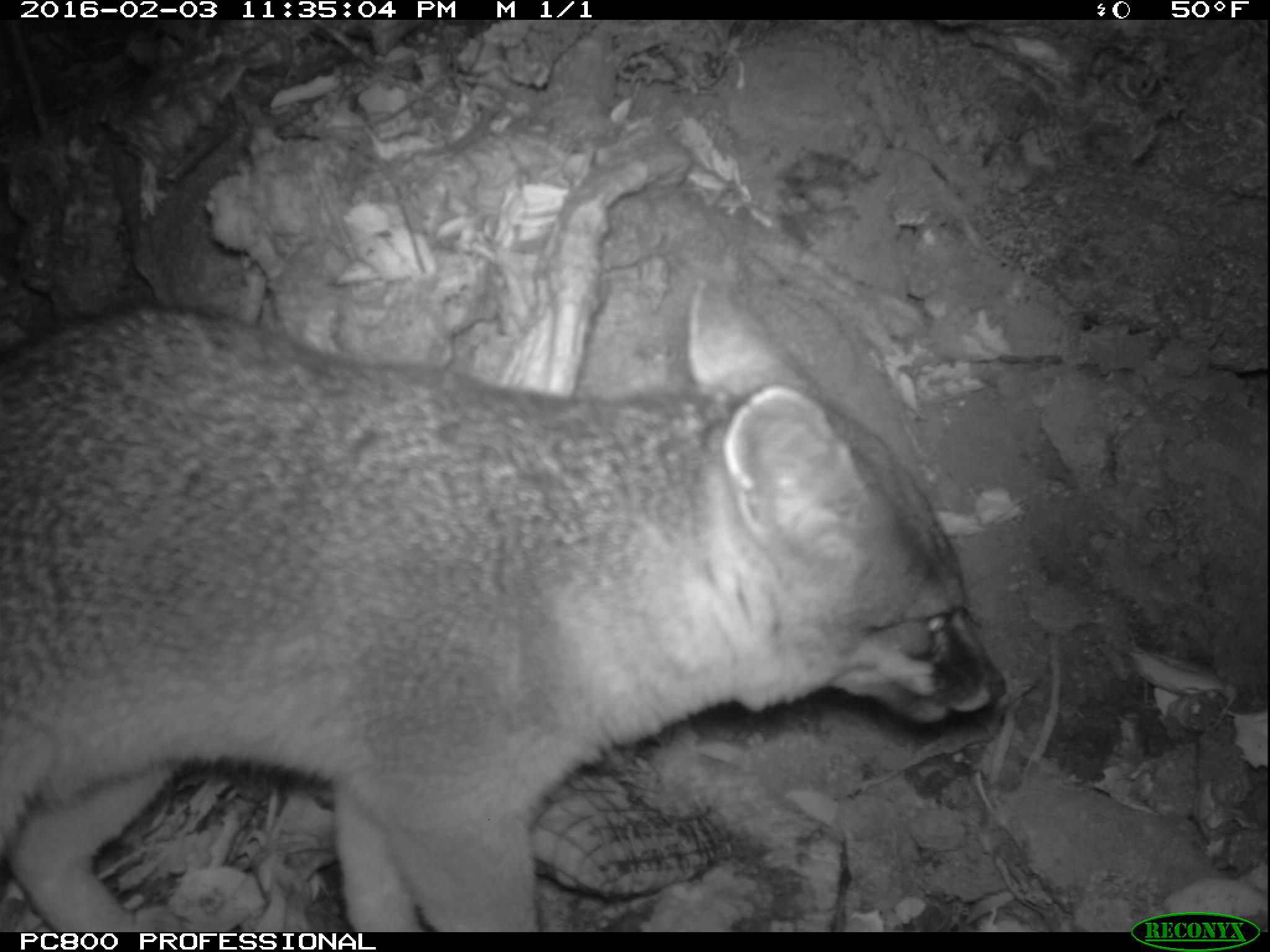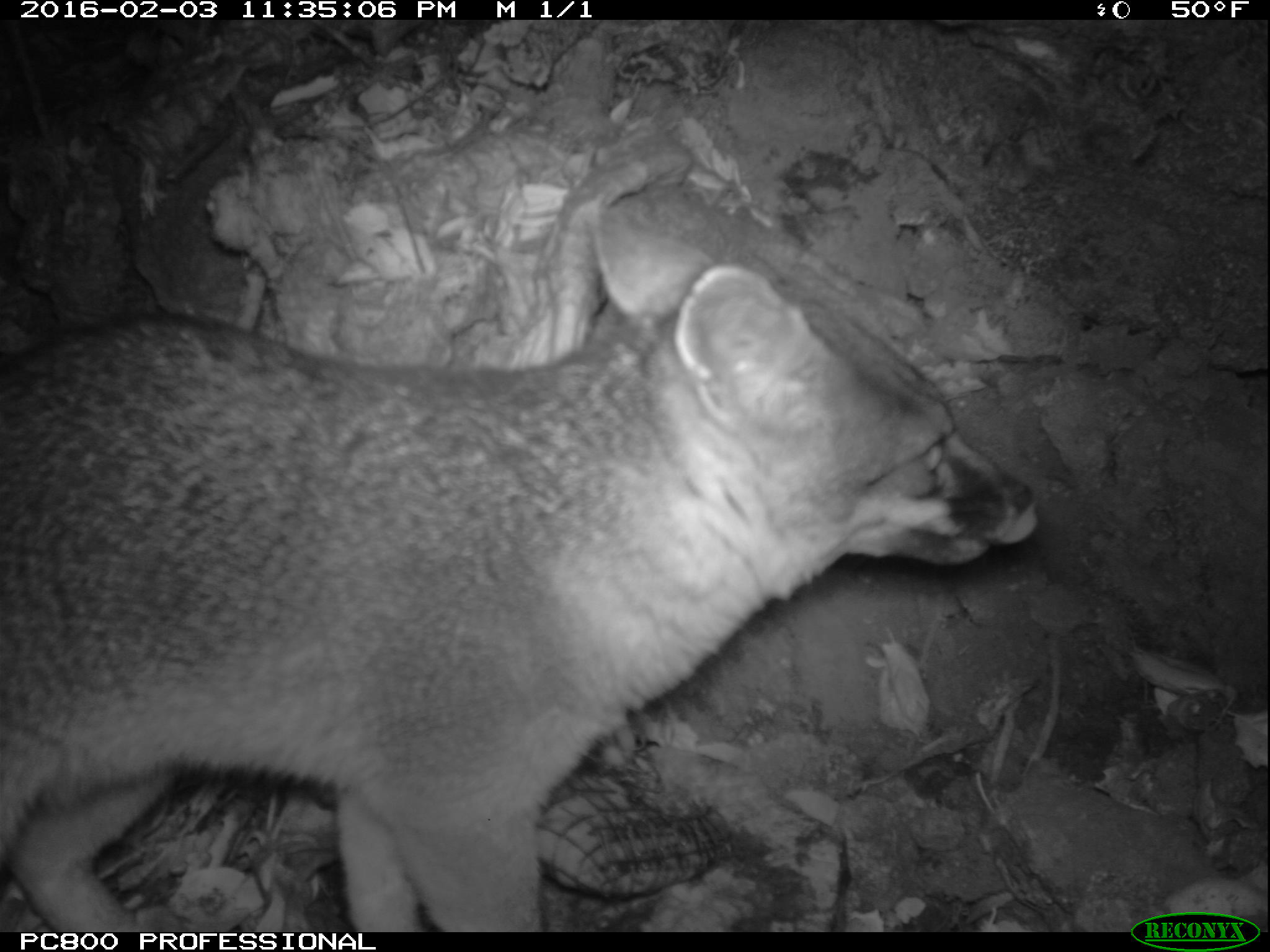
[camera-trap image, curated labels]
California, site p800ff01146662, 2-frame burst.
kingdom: Animalia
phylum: Chordata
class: Mammalia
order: Carnivora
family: Canidae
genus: Urocyon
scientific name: Urocyon littoralis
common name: island fox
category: fox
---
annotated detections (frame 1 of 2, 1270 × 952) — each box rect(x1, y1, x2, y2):
fox: rect(0, 279, 1008, 932)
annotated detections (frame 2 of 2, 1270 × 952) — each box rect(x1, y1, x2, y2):
fox: rect(0, 205, 1038, 931)